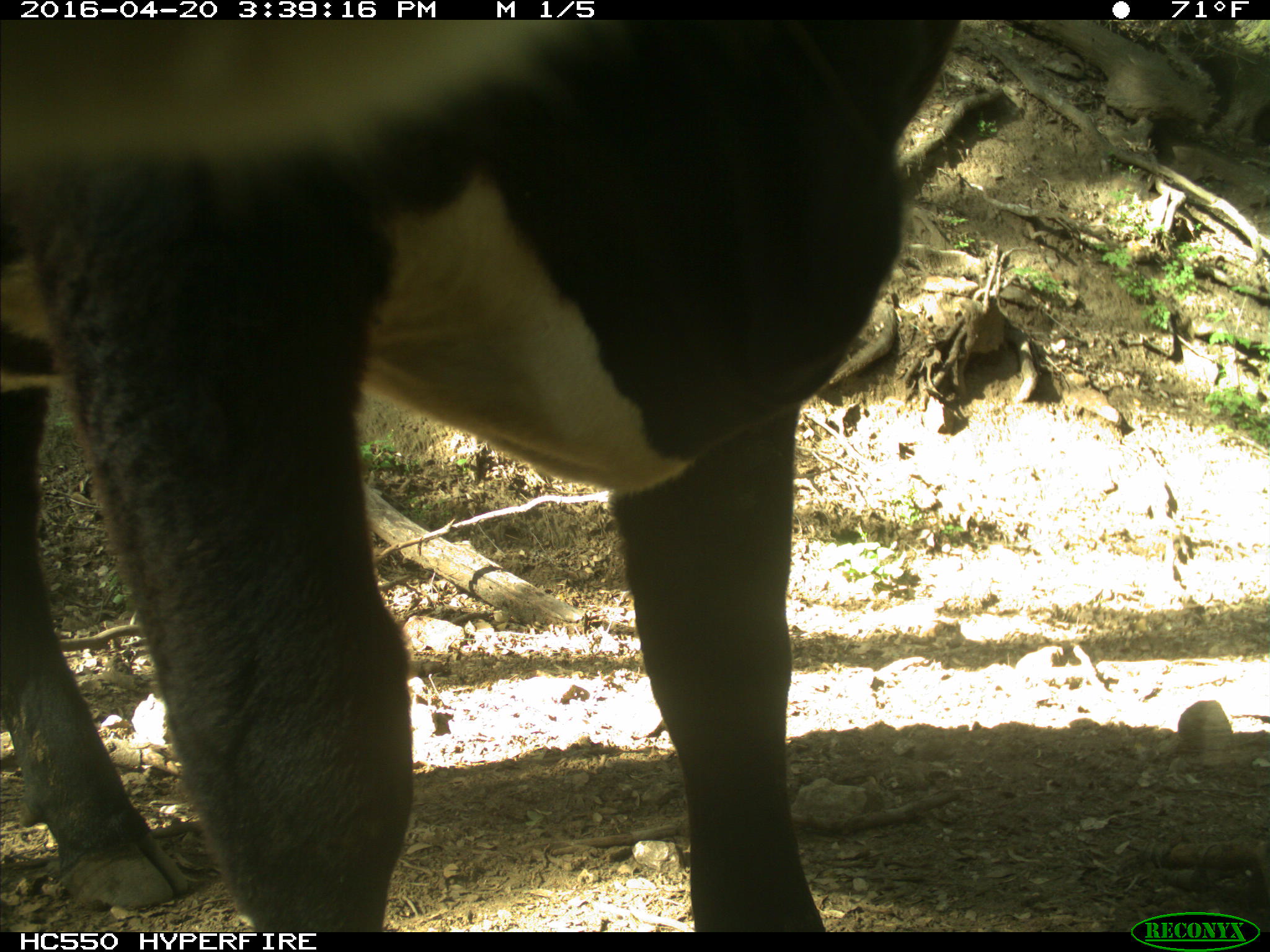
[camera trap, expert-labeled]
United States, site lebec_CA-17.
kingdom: Animalia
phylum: Chordata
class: Mammalia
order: Artiodactyla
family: Bovidae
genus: Bos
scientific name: Bos taurus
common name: domestic cow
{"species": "Bos taurus (domestic cow)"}